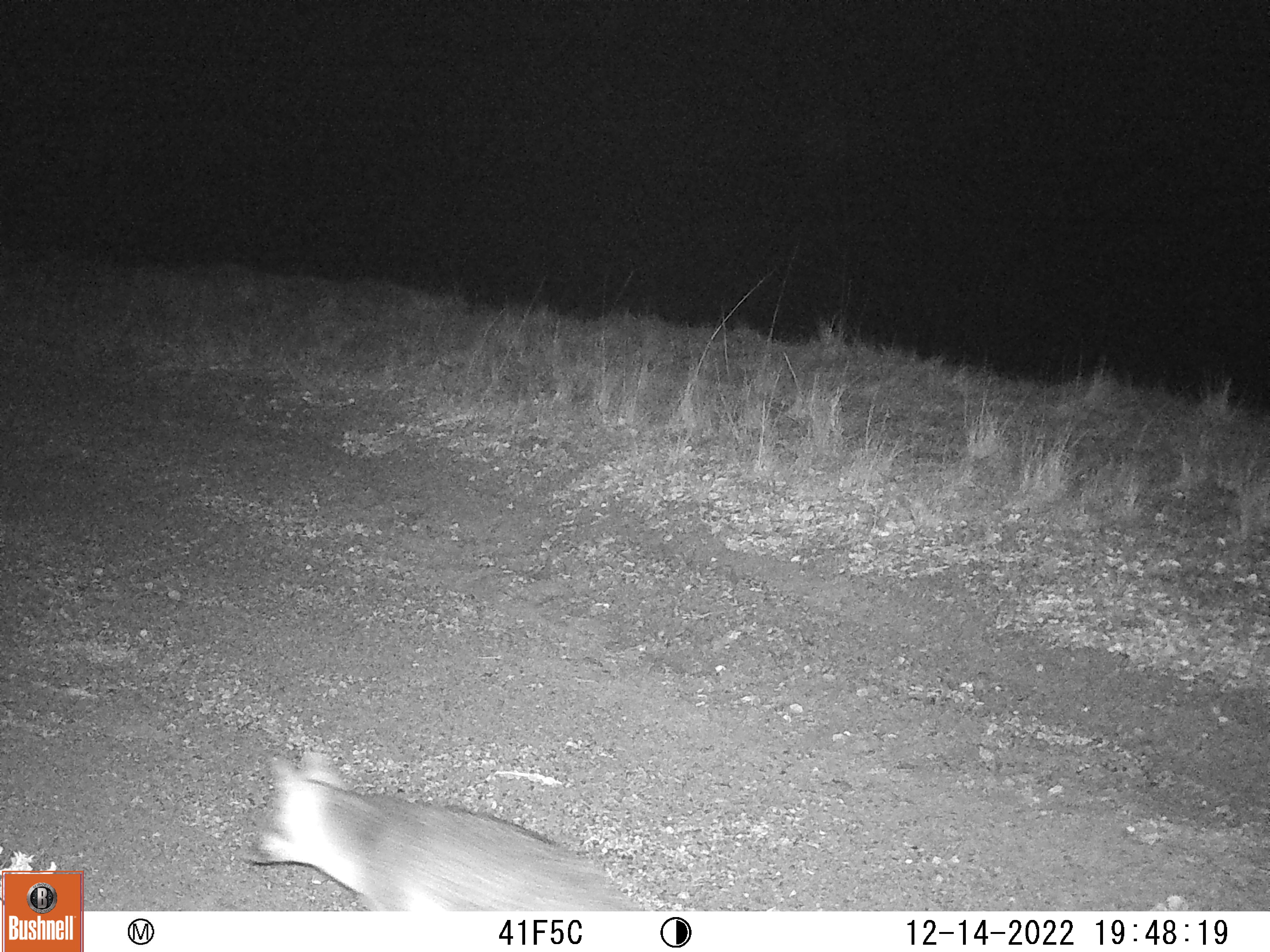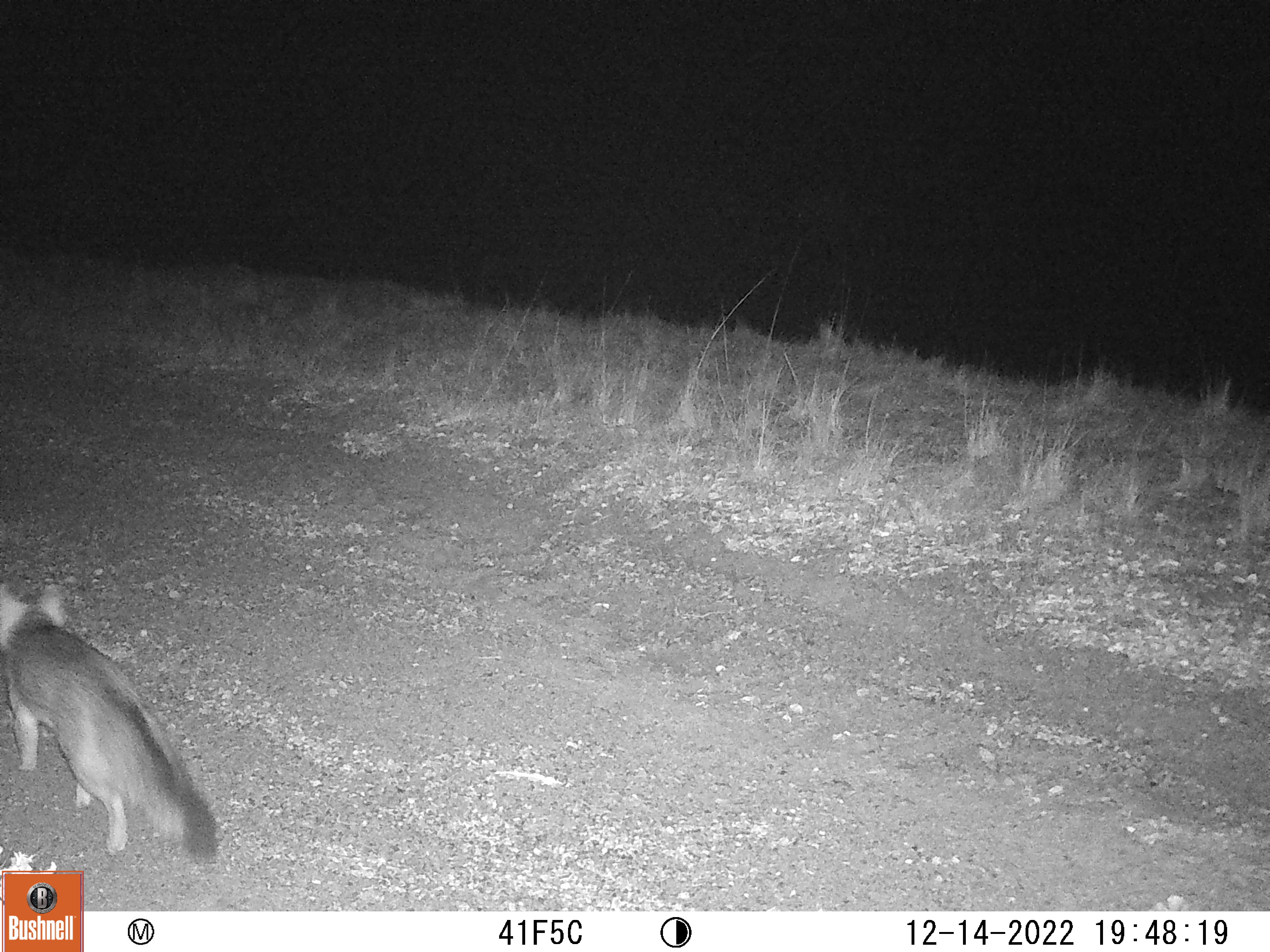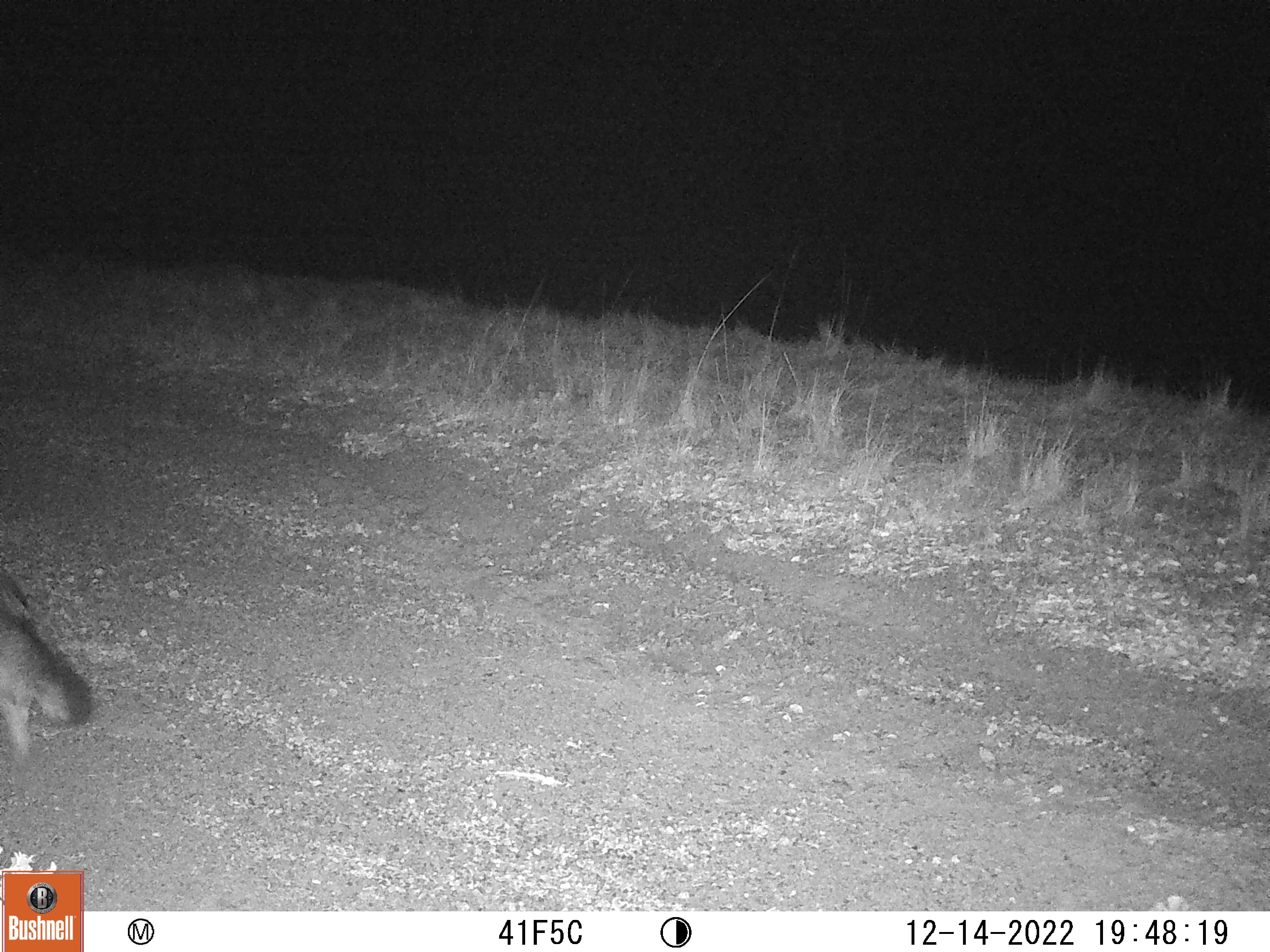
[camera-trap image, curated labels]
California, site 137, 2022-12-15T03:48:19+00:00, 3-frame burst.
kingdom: Animalia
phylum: Chordata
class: Mammalia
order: Carnivora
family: Canidae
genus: Urocyon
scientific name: Urocyon cinereoargenteus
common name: gray fox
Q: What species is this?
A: Gray fox (Urocyon cinereoargenteus).